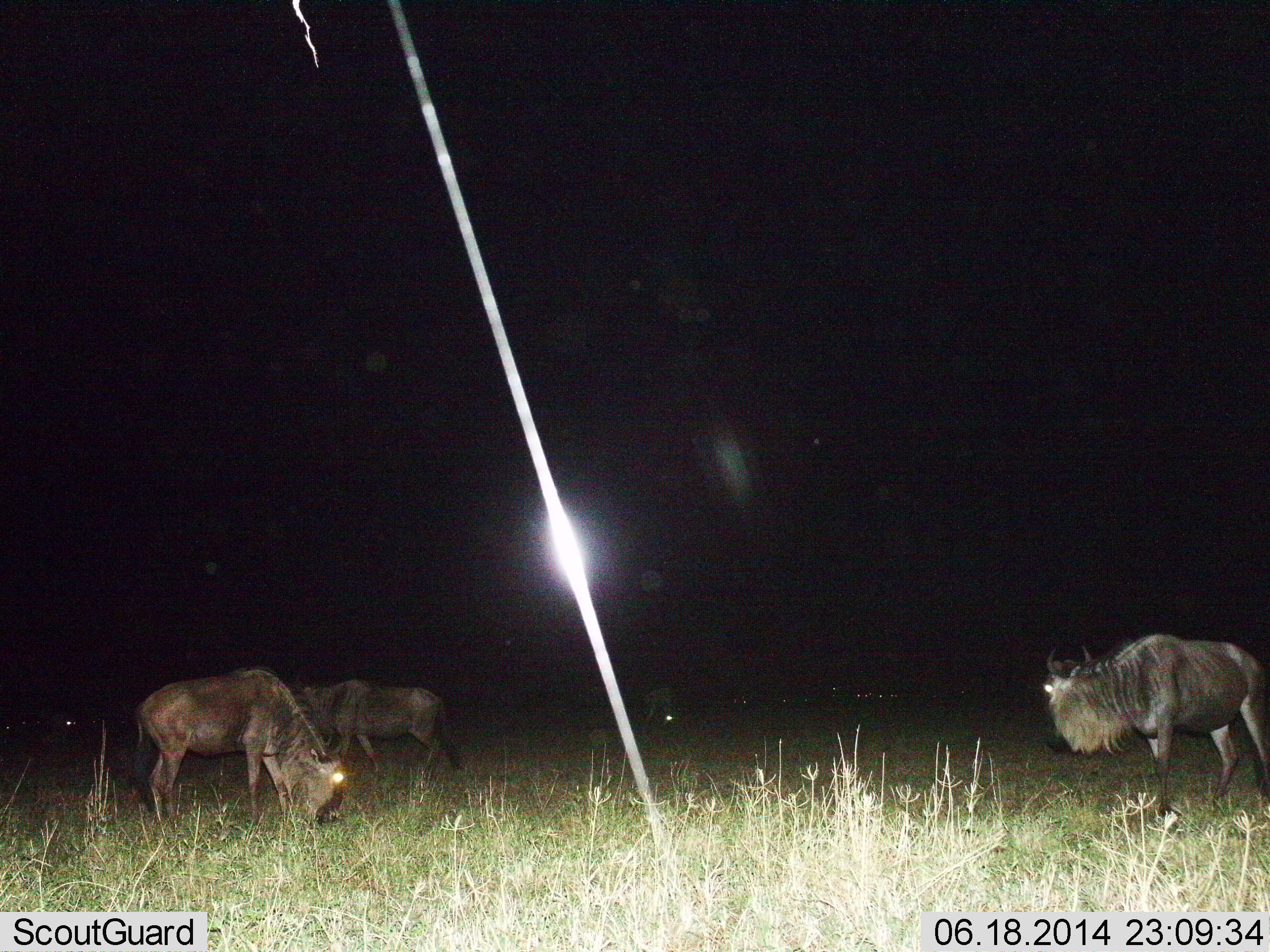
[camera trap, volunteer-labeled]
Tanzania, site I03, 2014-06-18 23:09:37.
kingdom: Animalia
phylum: Chordata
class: Mammalia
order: Artiodactyla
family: Bovidae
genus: Connochaetes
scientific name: Connochaetes taurinus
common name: blue wildebeest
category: wildebeest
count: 4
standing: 80%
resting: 0%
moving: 10%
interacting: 0%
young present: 0%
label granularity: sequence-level